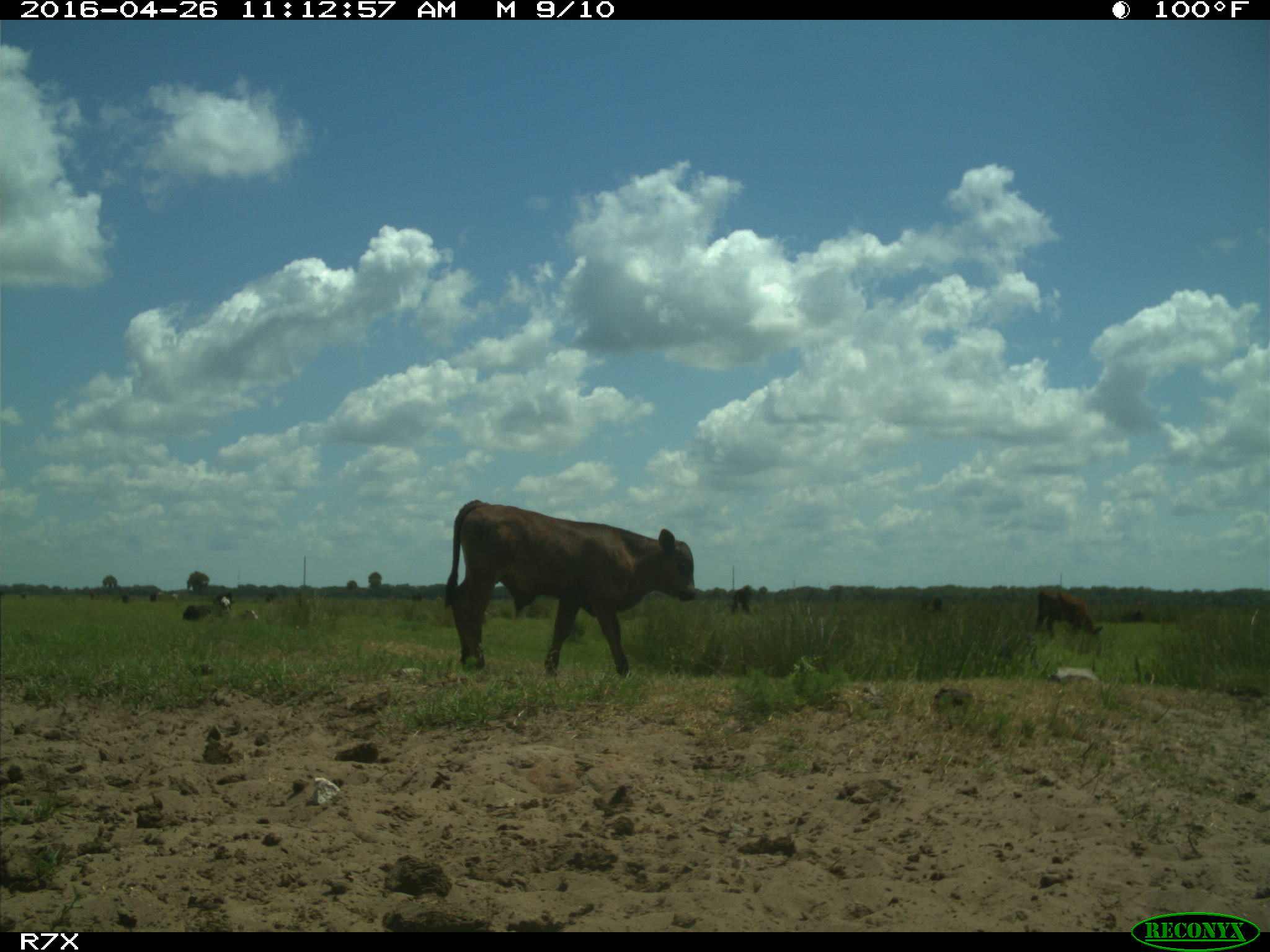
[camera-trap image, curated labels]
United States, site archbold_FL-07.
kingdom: Animalia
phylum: Chordata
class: Mammalia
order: Artiodactyla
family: Bovidae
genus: Bos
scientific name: Bos taurus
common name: domestic cow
Bos taurus (domestic cow).